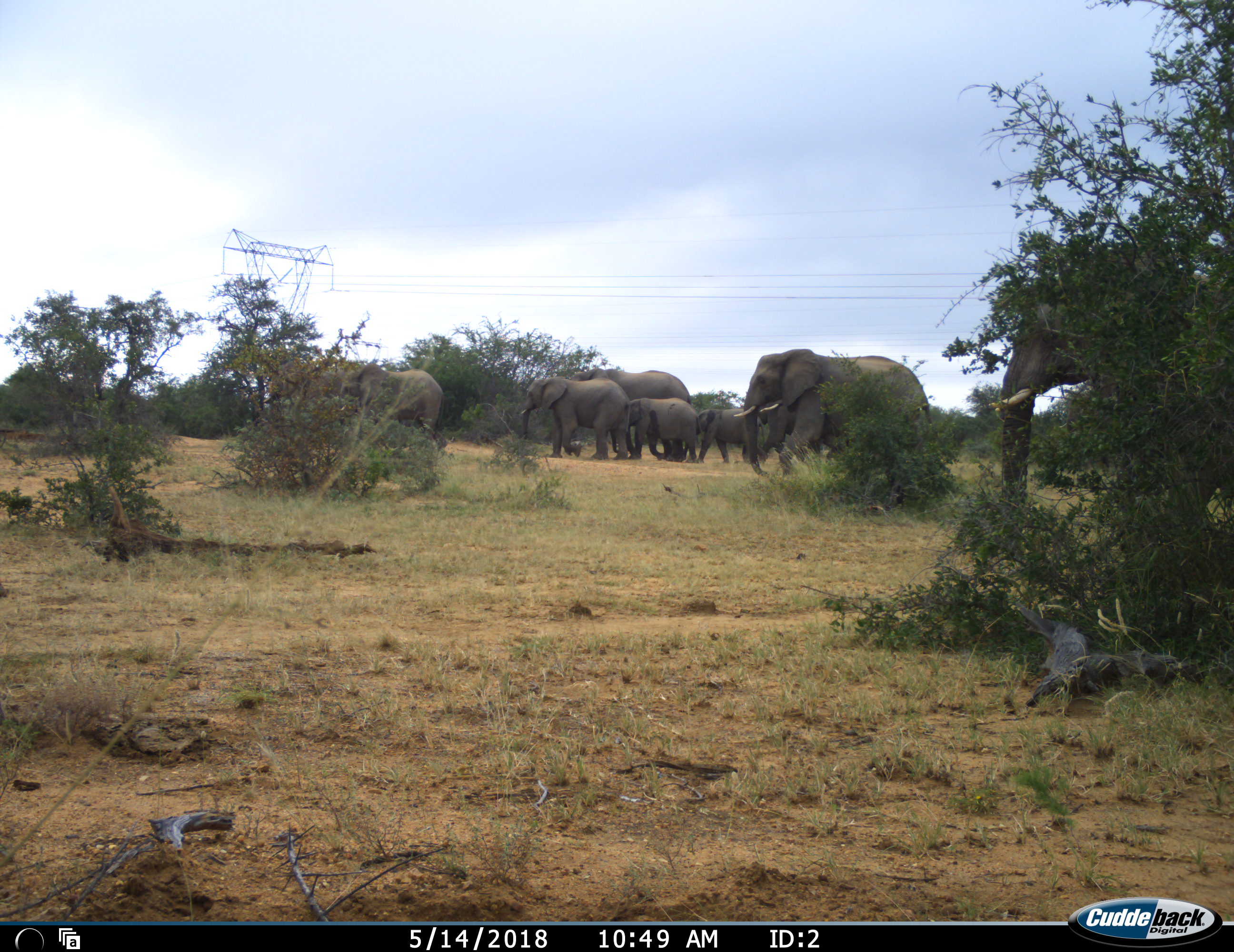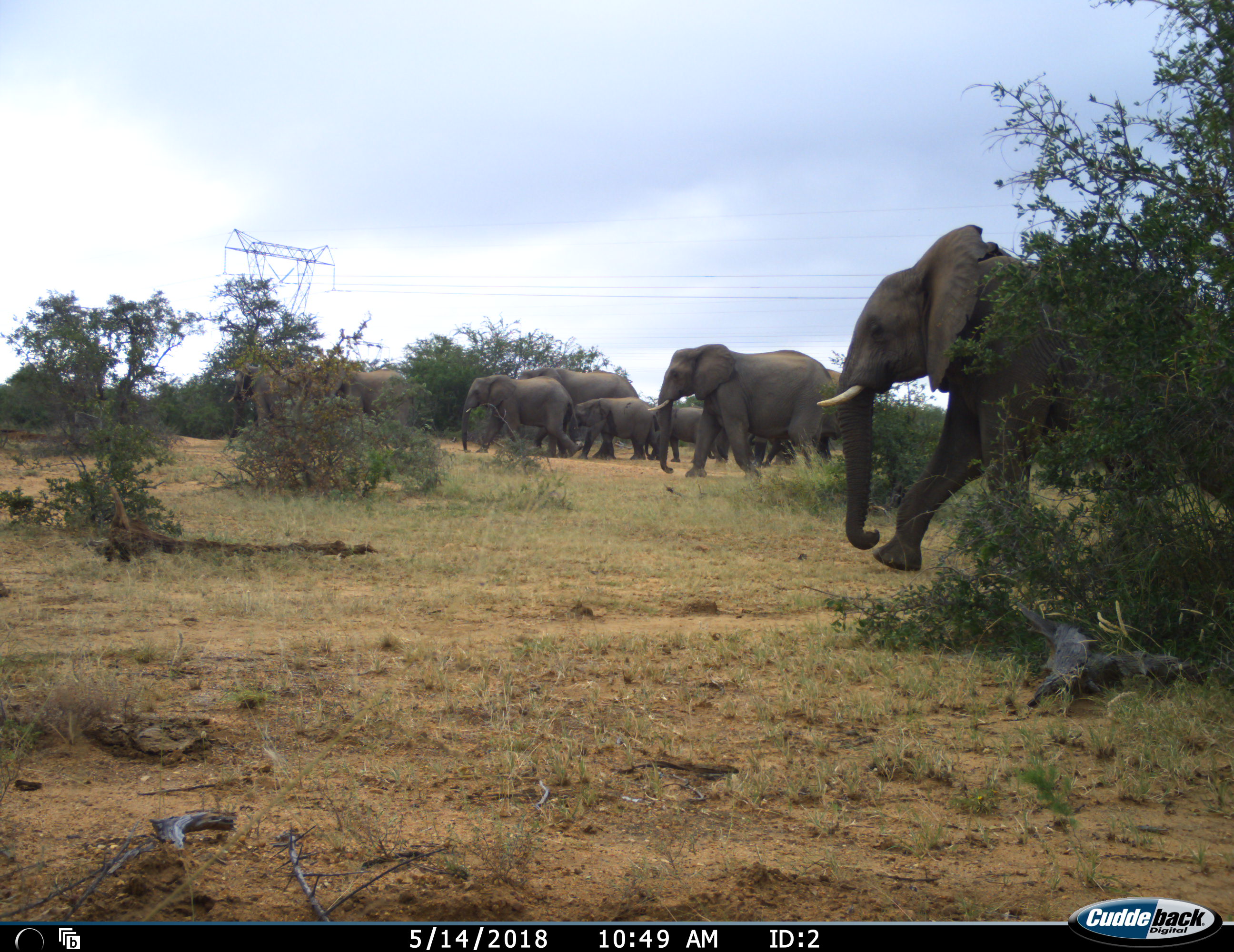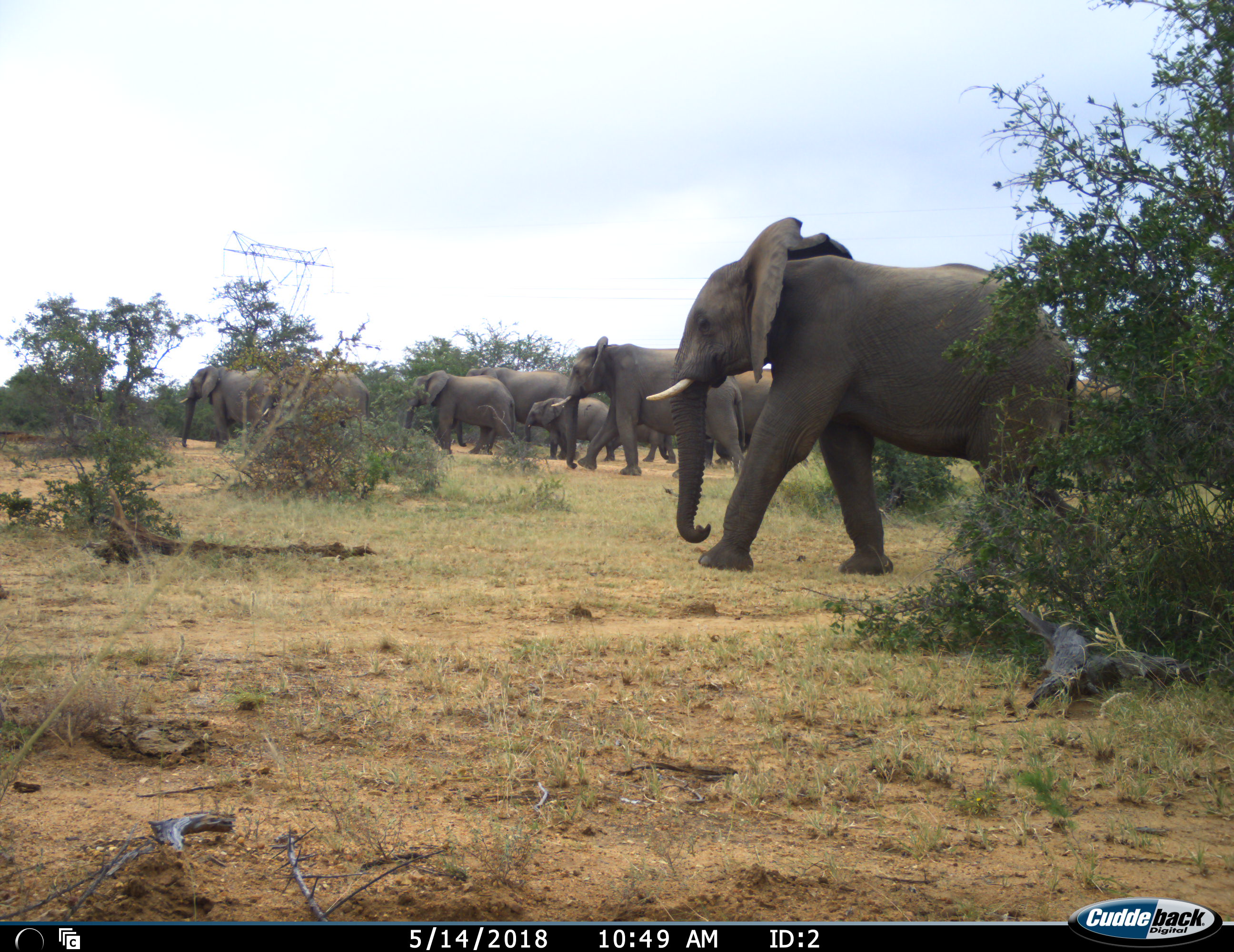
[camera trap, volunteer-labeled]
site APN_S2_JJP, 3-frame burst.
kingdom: Animalia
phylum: Chordata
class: Mammalia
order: Proboscidea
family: Elephantidae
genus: Loxodonta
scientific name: Loxodonta africana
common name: african bush elephant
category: elephant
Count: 9.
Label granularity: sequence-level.